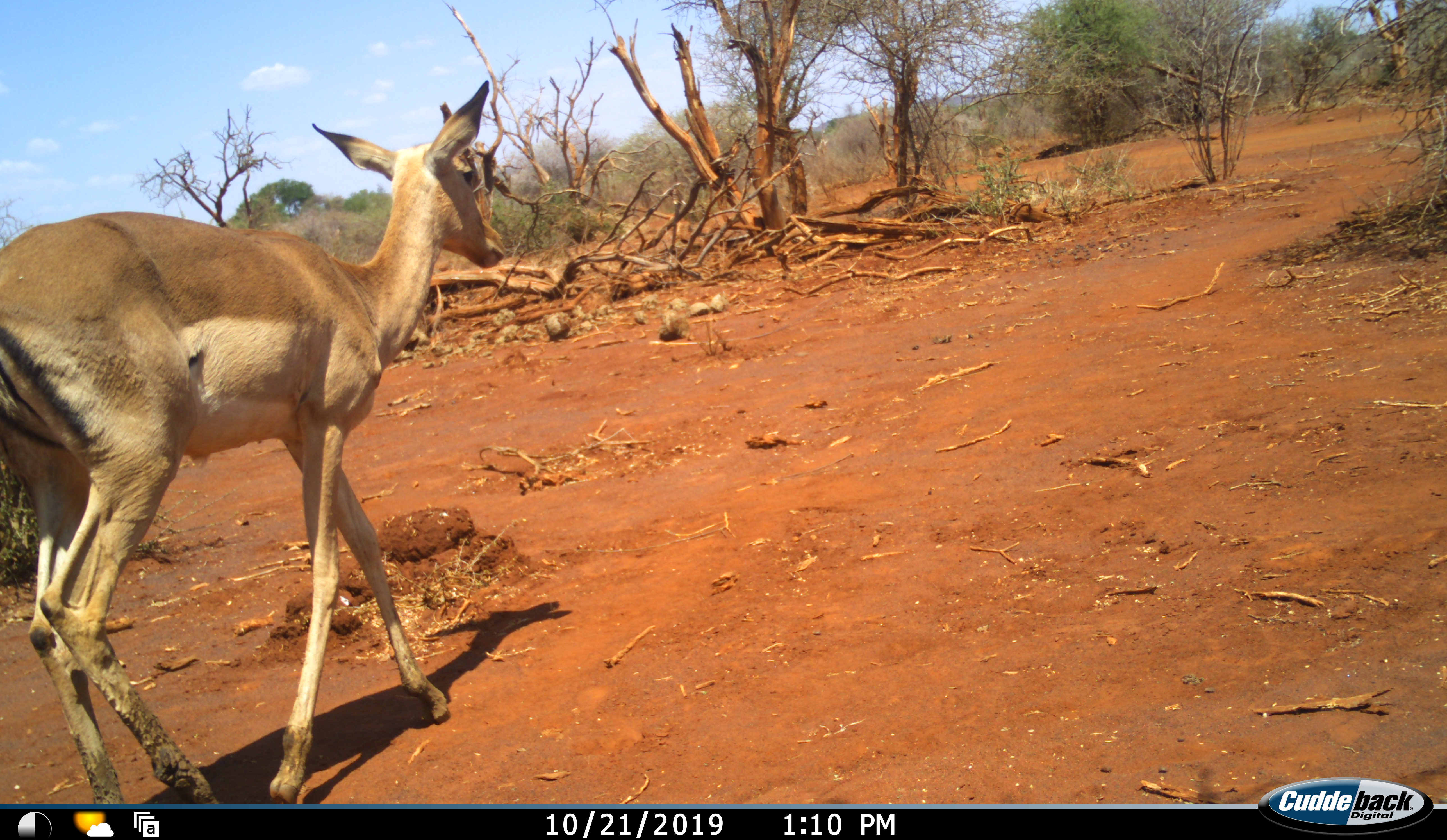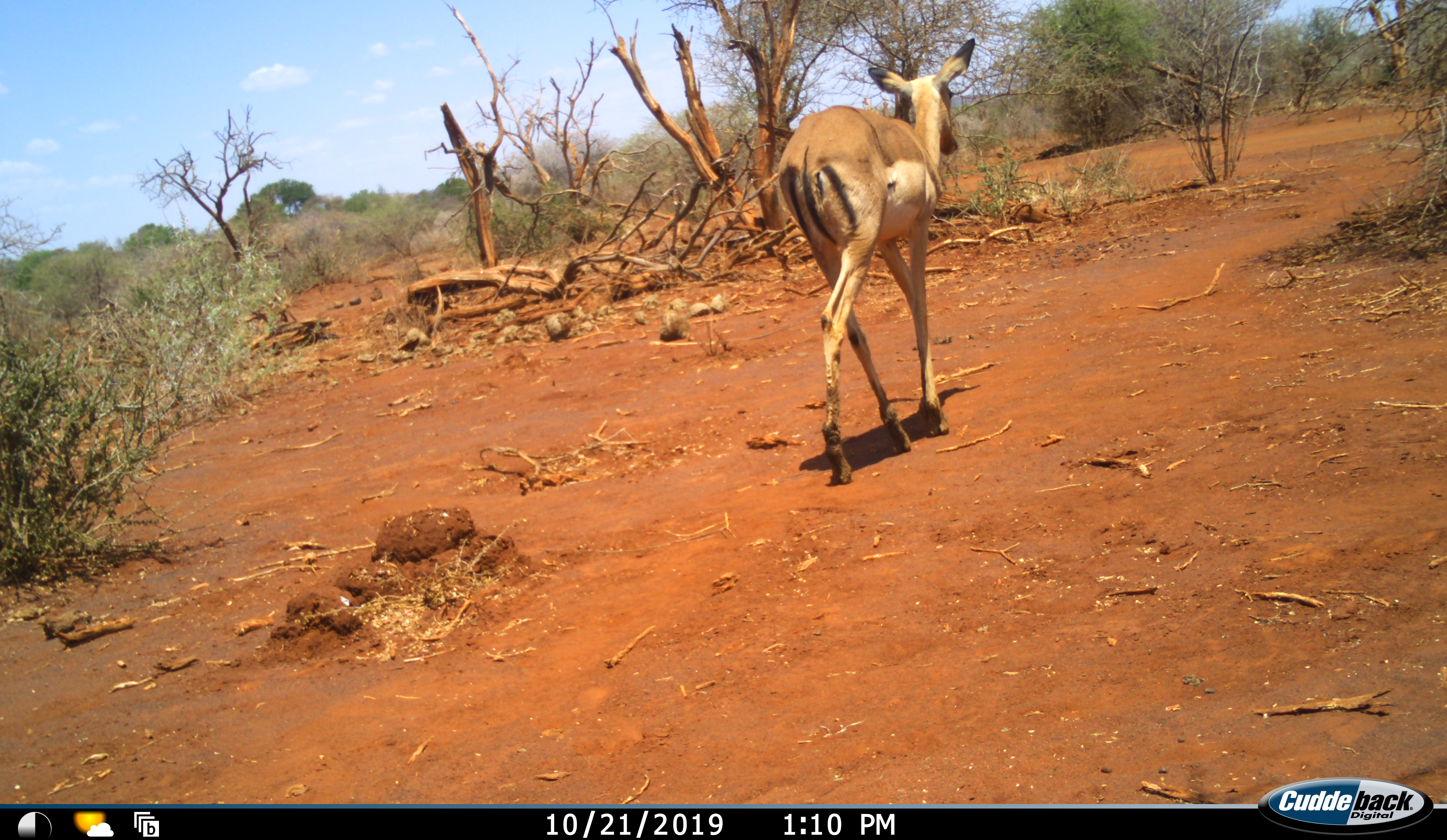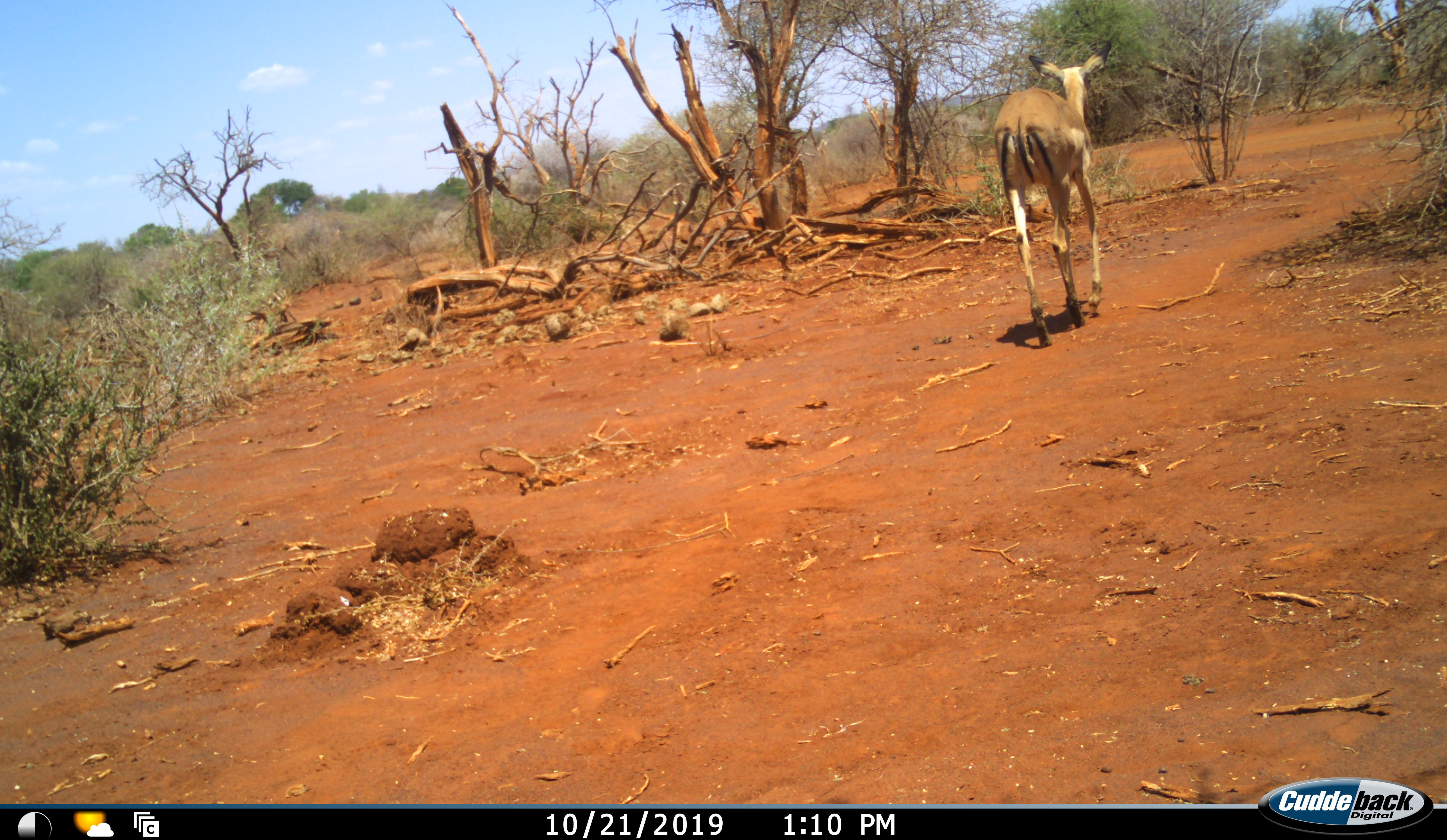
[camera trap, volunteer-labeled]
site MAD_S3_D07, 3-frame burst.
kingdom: Animalia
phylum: Chordata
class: Mammalia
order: Artiodactyla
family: Bovidae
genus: Aepyceros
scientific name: Aepyceros melampus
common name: impala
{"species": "impala (Aepyceros melampus)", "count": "1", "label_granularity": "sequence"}